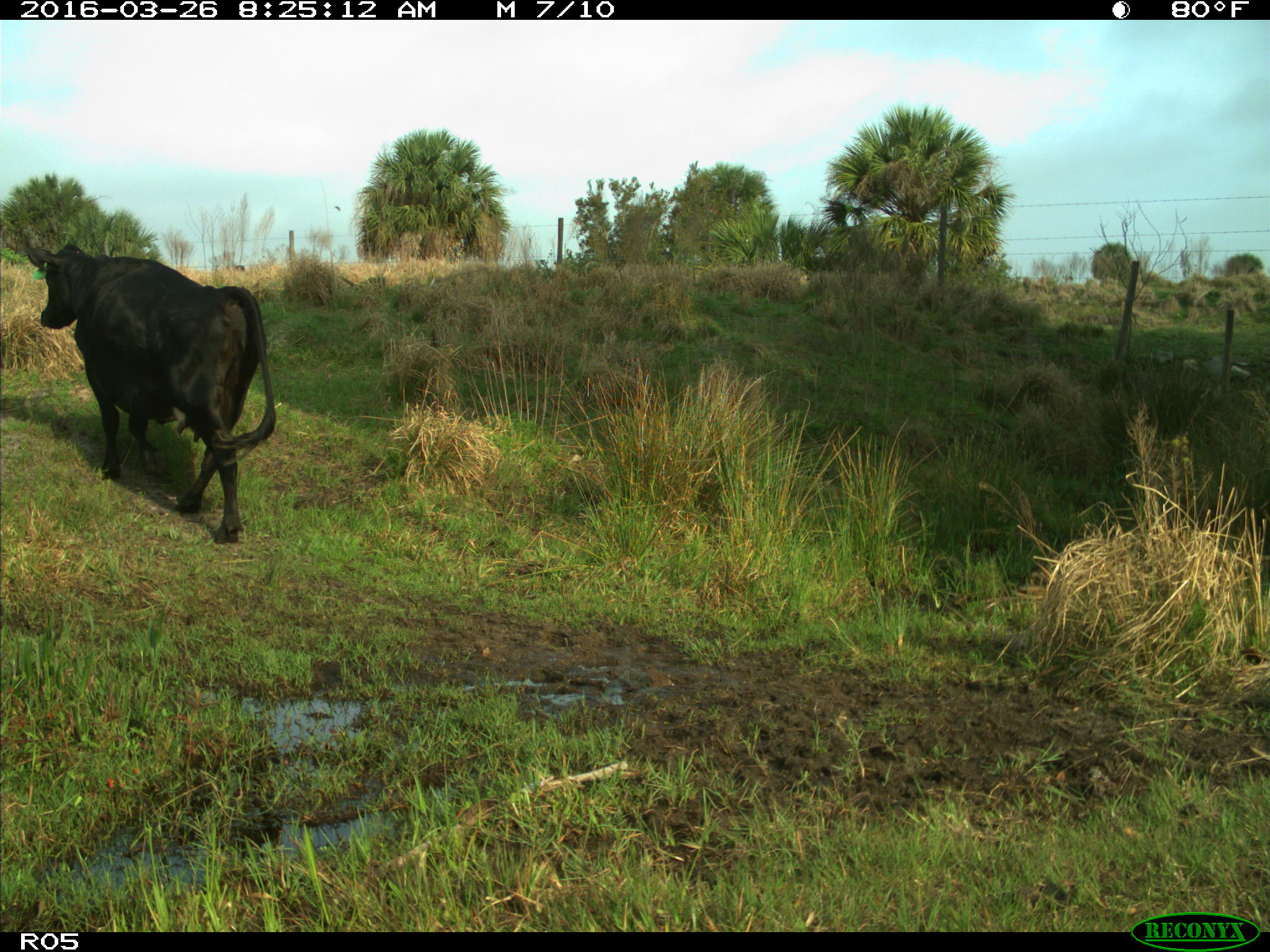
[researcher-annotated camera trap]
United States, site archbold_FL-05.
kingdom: Animalia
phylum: Chordata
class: Mammalia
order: Artiodactyla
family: Bovidae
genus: Bos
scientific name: Bos taurus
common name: domestic cow